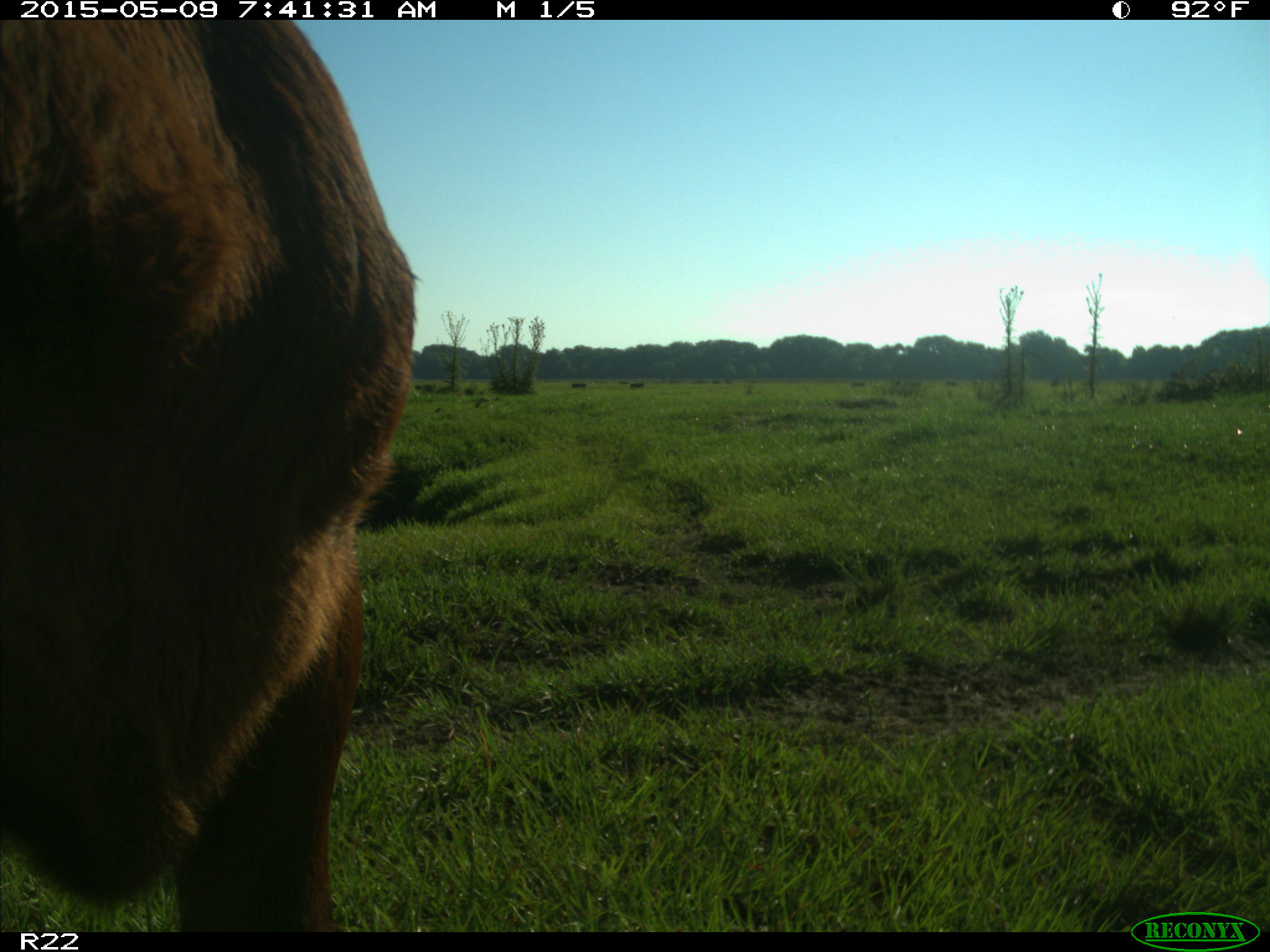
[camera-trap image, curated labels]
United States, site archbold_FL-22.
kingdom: Animalia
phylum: Chordata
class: Mammalia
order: Artiodactyla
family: Bovidae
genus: Bos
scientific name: Bos taurus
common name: domestic cow